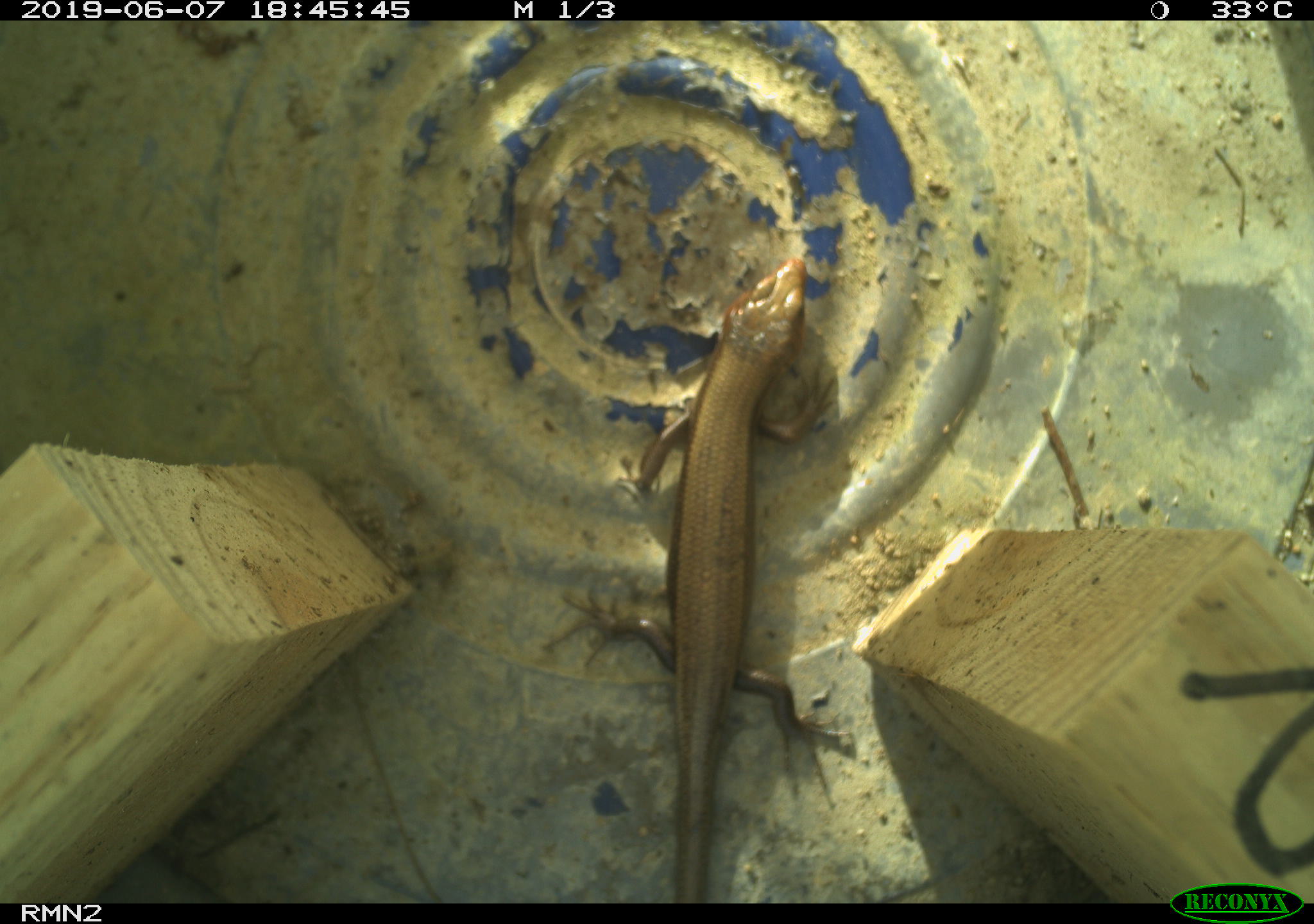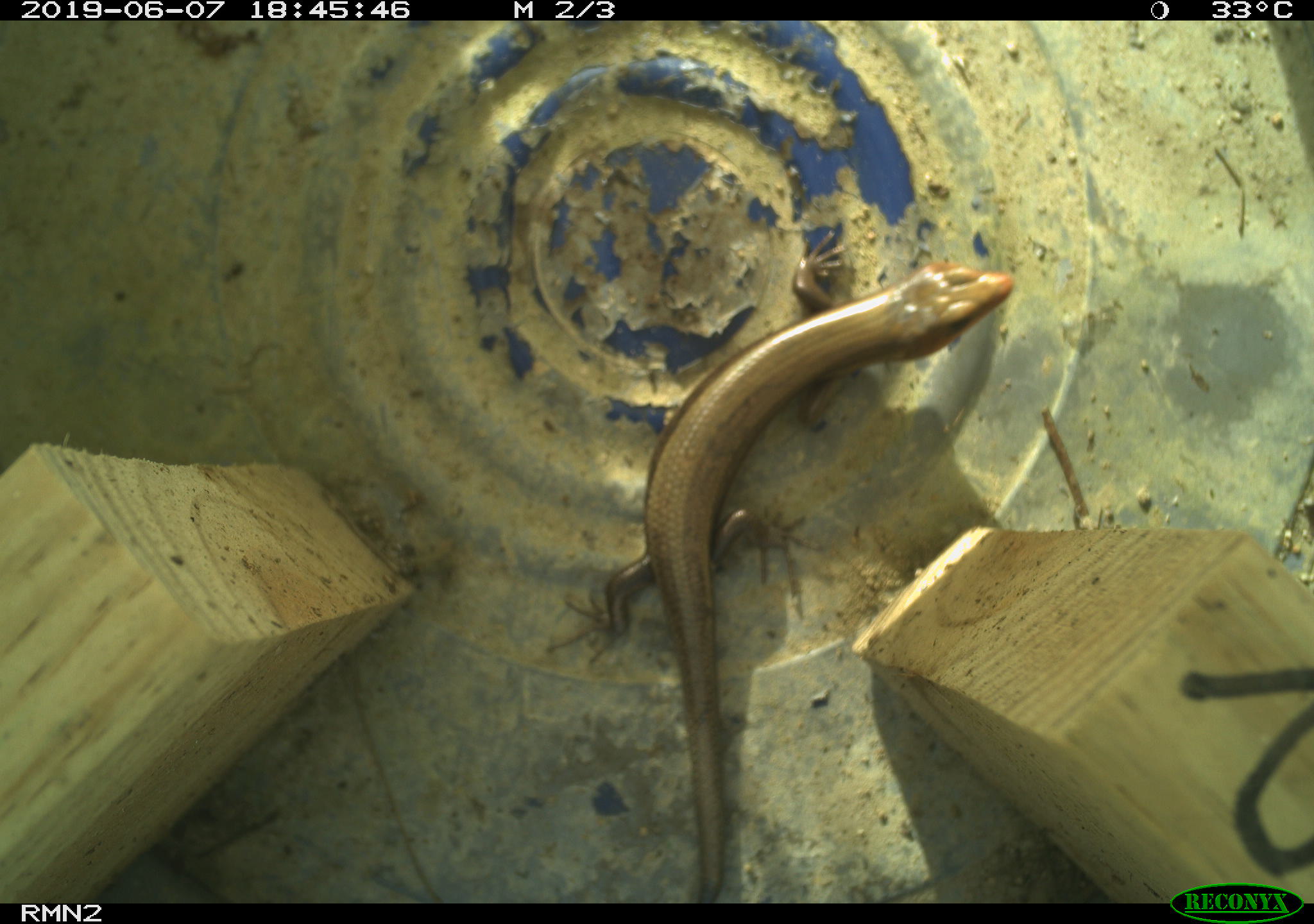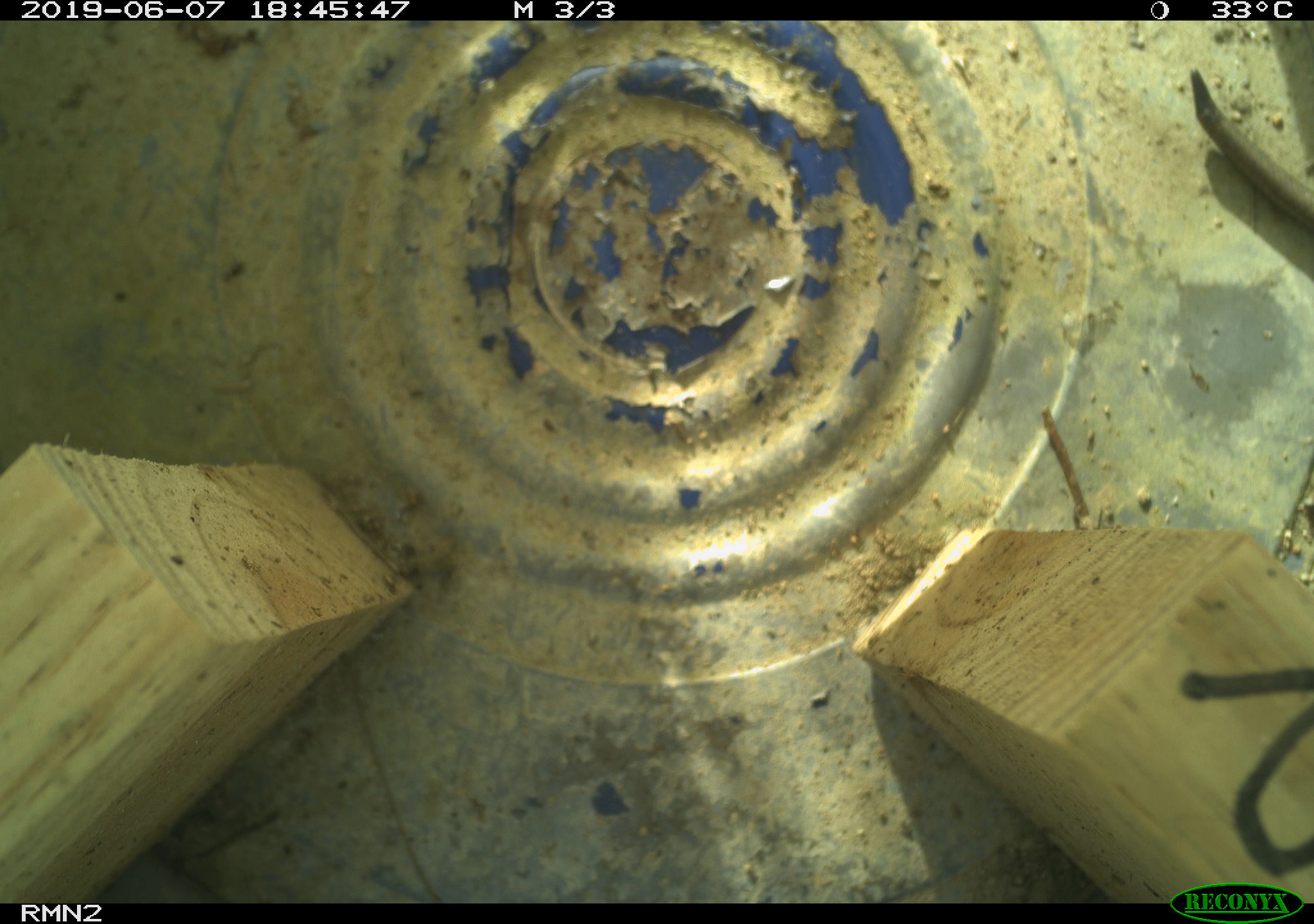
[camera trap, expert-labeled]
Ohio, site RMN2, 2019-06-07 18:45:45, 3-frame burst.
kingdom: Animalia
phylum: Chordata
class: Reptilia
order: Squamata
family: Scincidae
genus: Plestiodon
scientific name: Plestiodon fasciatus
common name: common five-lined skink